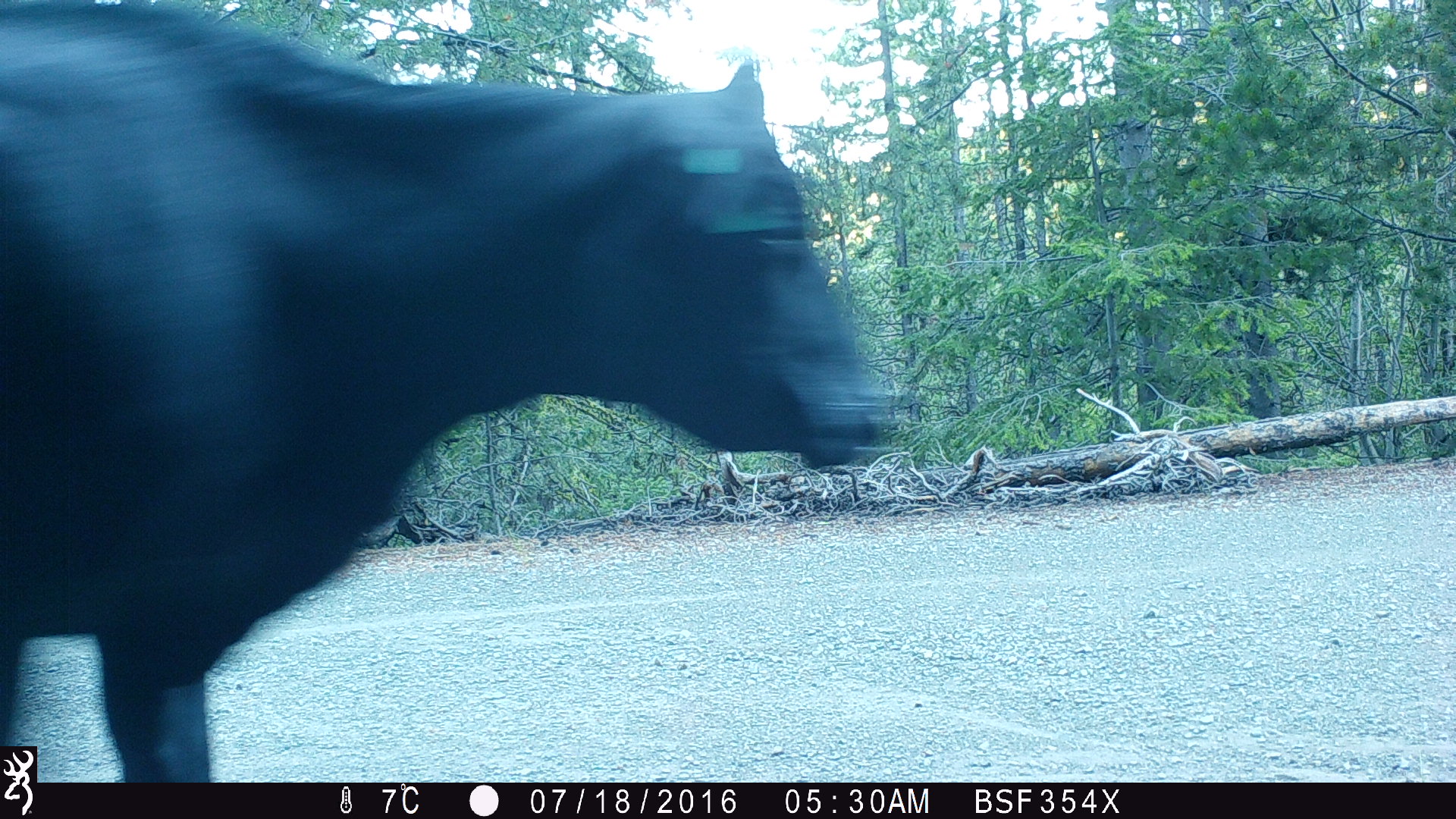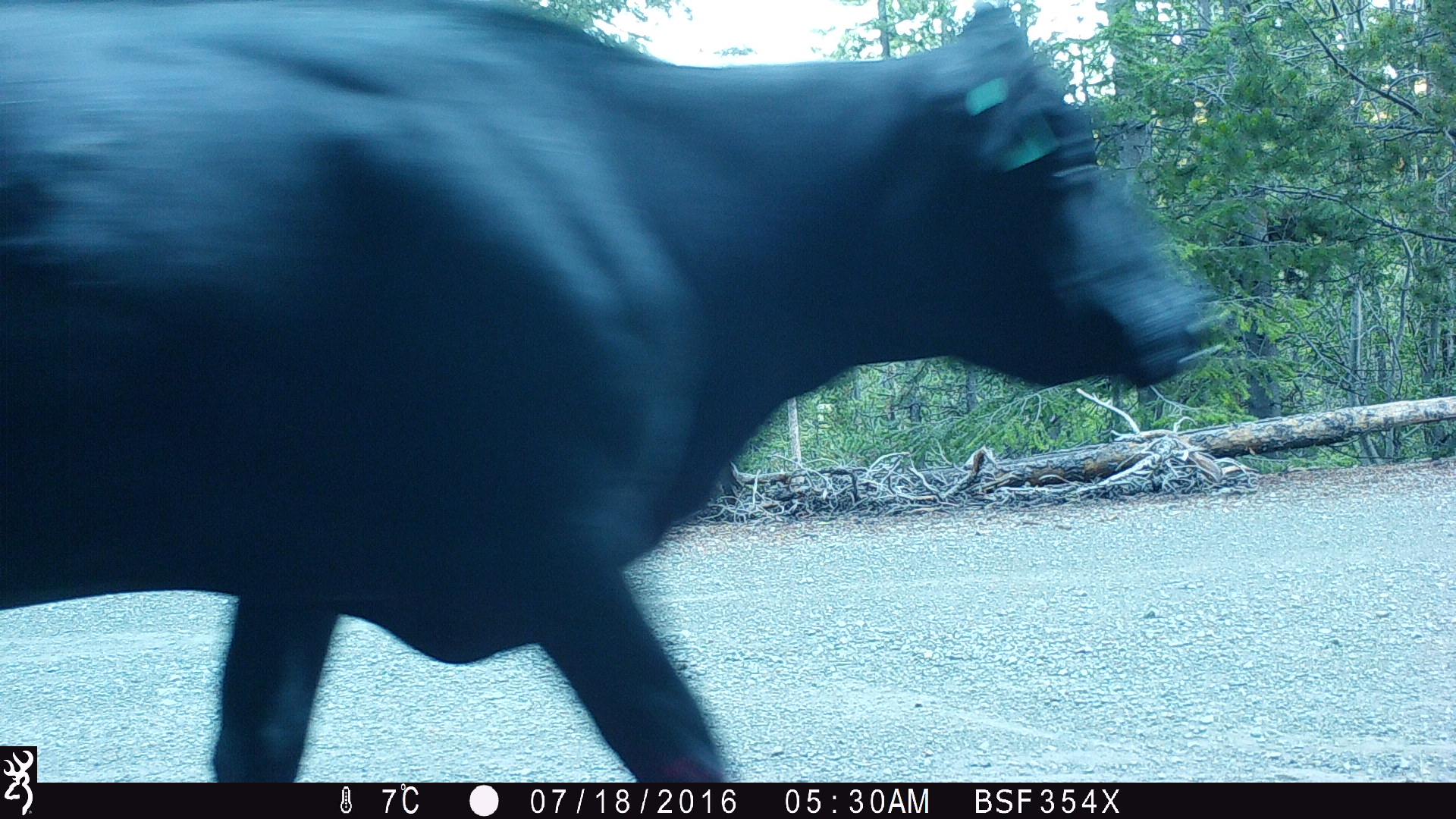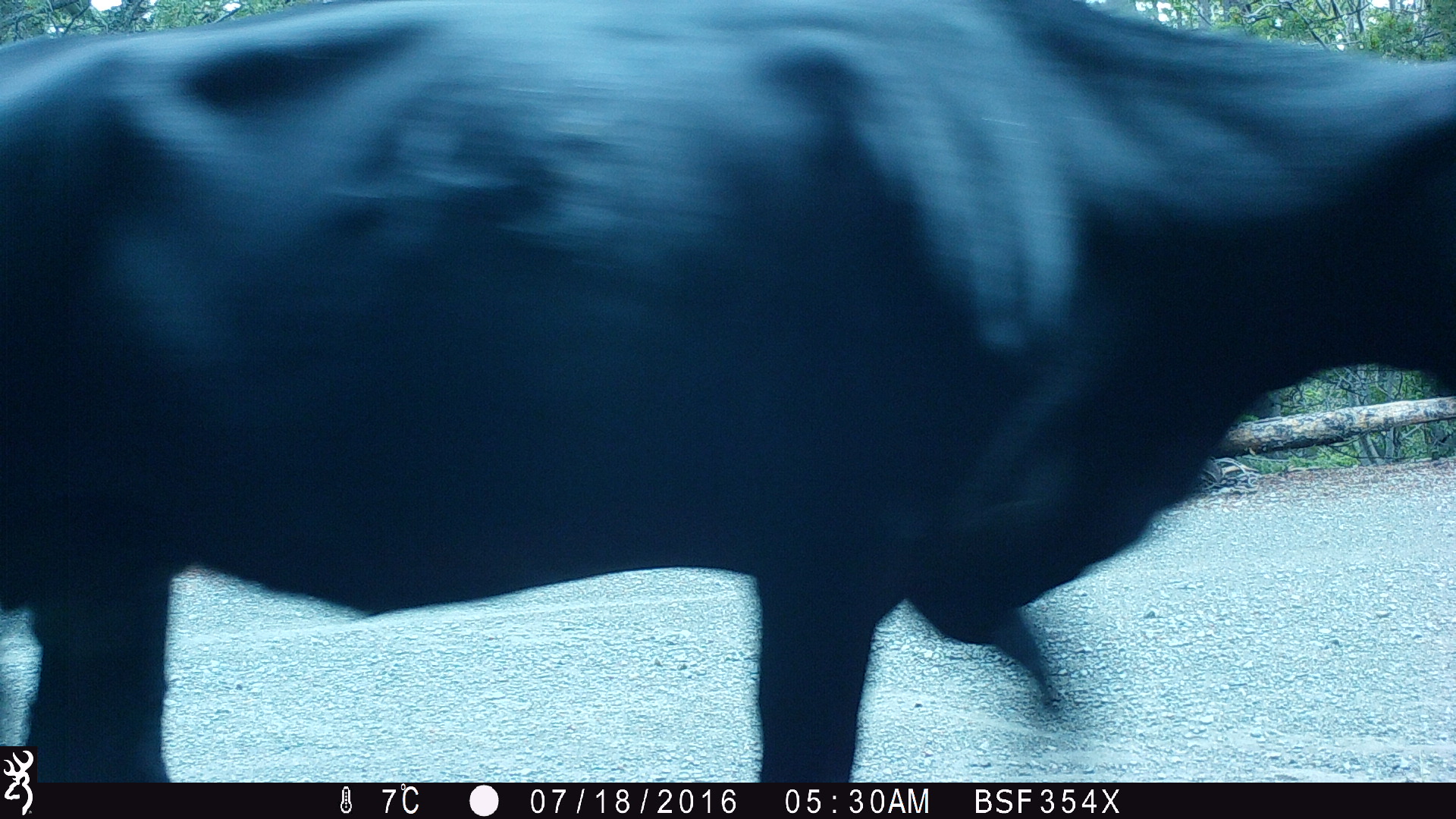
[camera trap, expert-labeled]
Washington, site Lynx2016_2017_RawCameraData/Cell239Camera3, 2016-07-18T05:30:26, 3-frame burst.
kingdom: Animalia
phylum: Chordata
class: Mammalia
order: Artiodactyla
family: Bovidae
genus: Bos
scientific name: Bos taurus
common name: domestic cattle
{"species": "domestic cattle (Bos taurus)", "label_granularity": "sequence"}